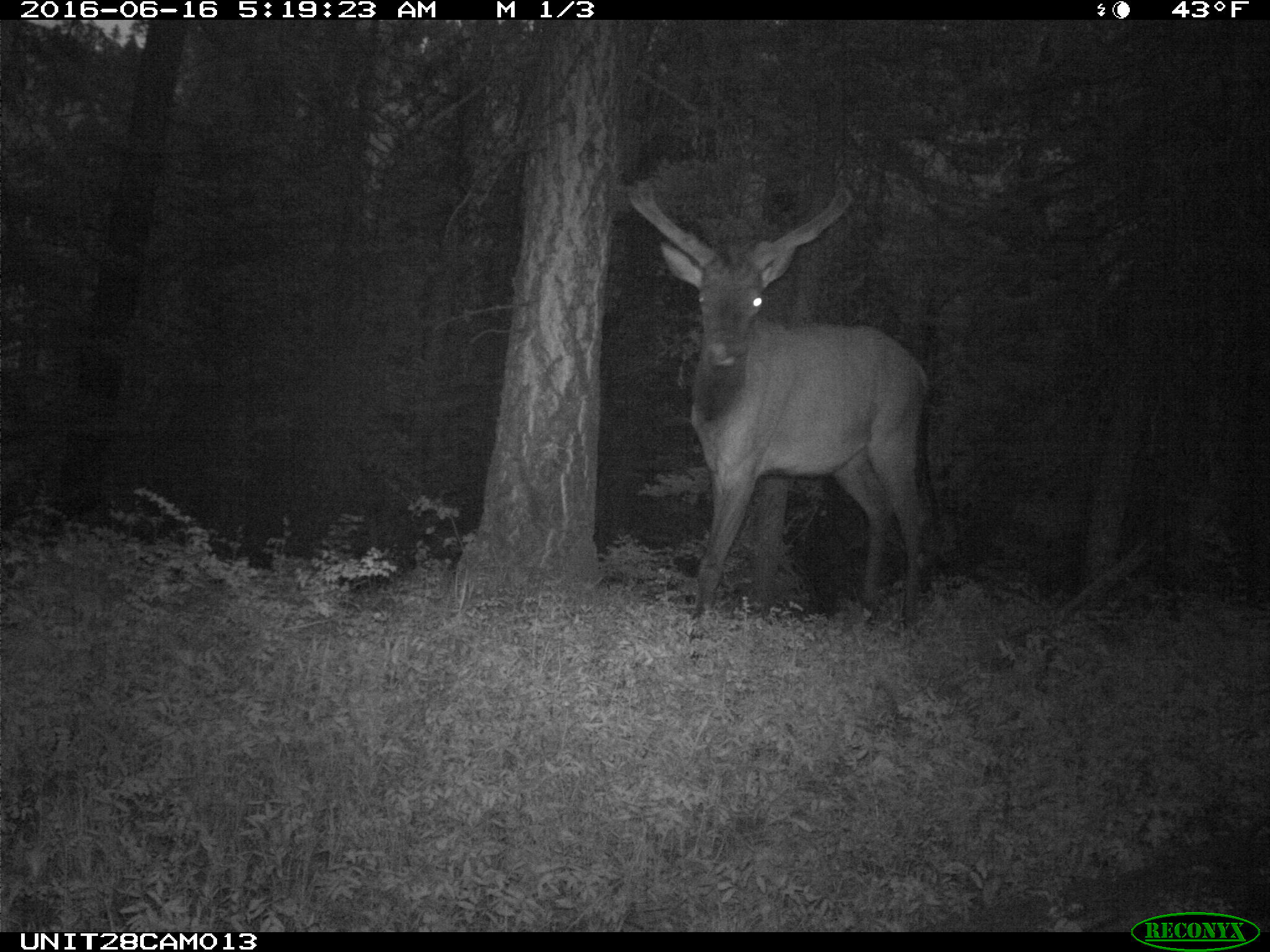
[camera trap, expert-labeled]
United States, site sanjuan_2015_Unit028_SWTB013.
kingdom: Animalia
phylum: Chordata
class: Mammalia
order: Artiodactyla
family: Cervidae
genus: Cervus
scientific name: Cervus elaphus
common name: red deer